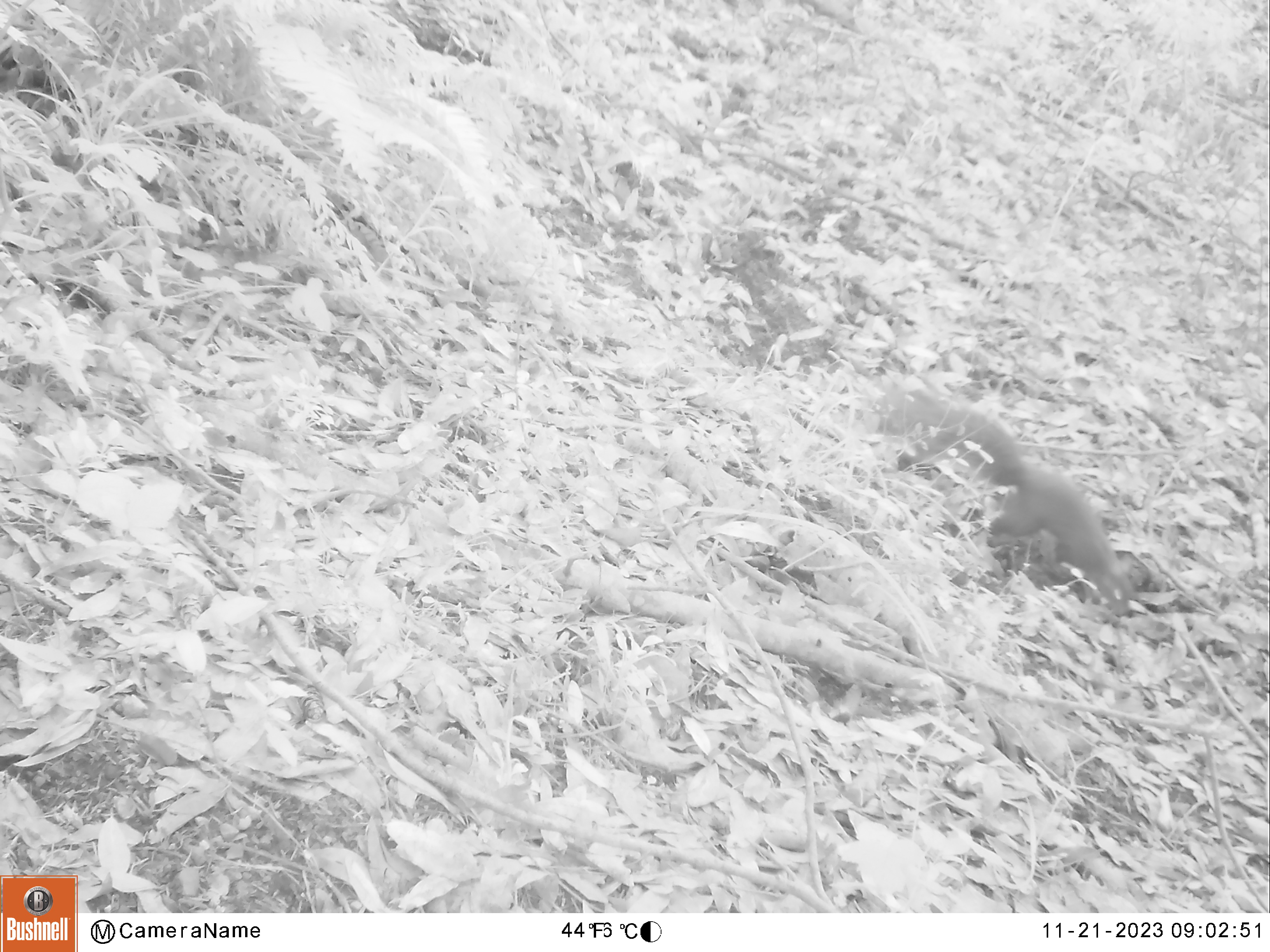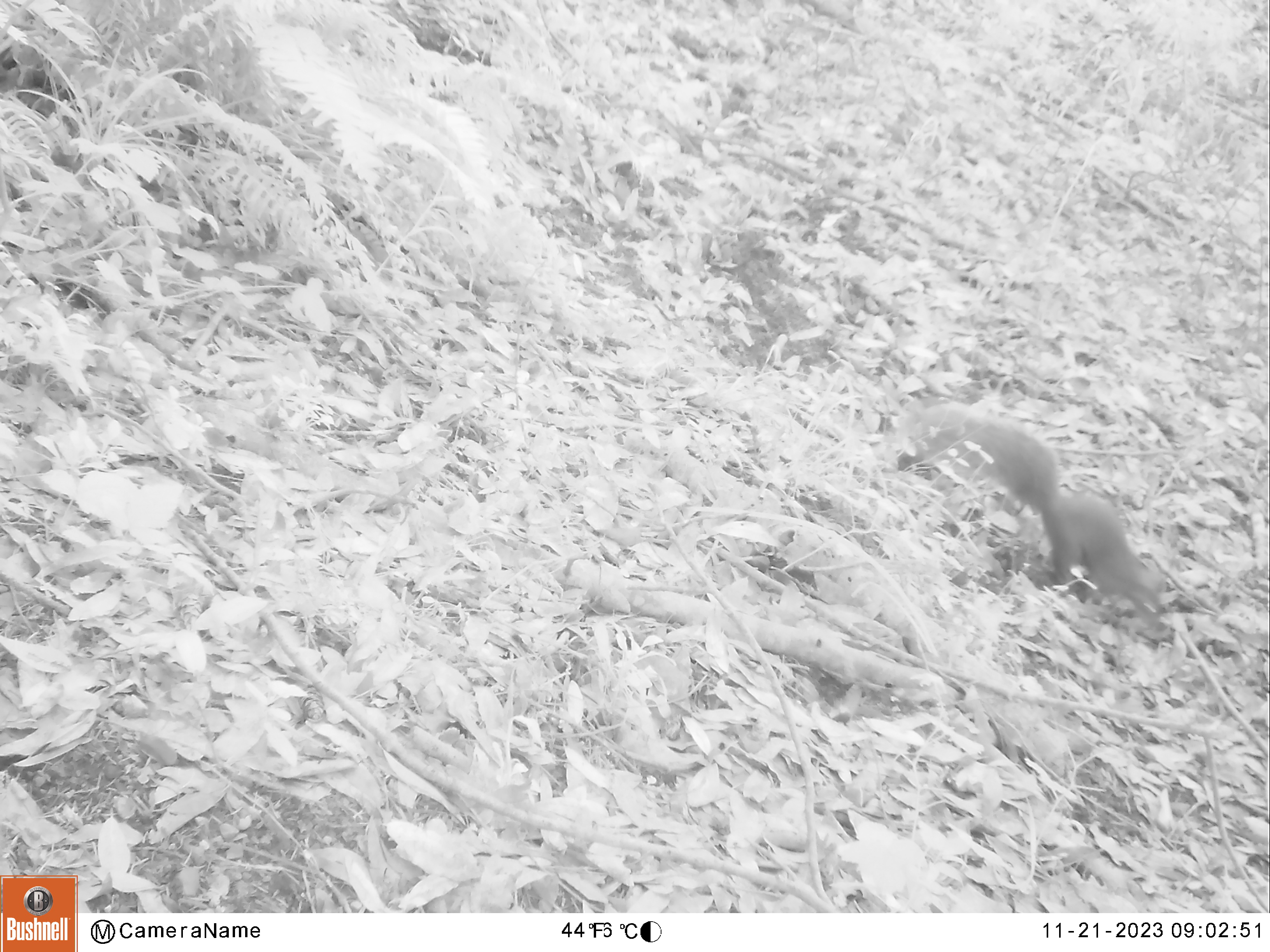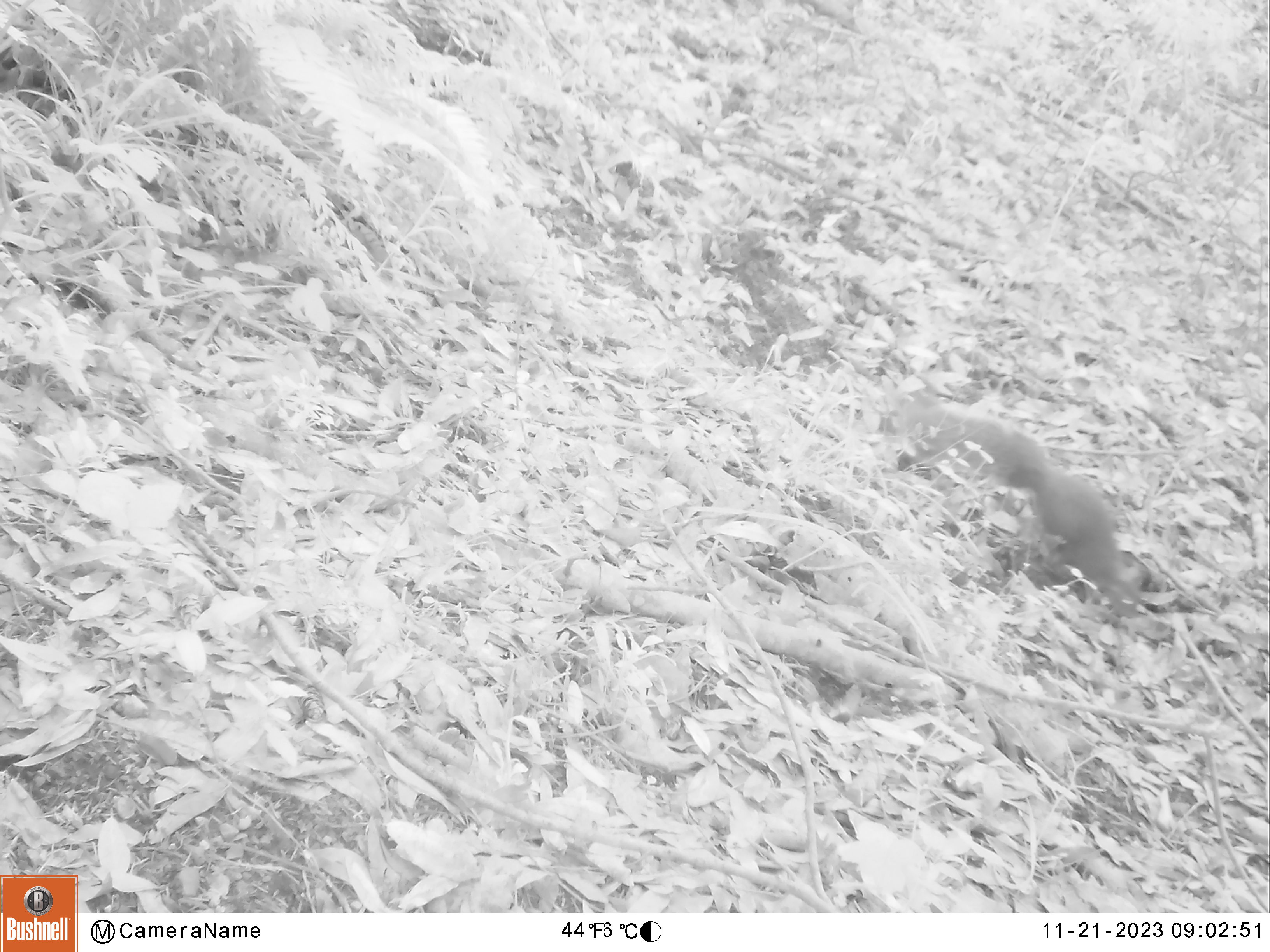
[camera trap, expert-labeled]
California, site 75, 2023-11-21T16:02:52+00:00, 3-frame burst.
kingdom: Animalia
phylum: Chordata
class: Mammalia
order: Rodentia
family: Sciuridae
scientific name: Sciuridae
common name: squirrel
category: unknown squirrel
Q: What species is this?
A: Unknown squirrel (squirrel) (Sciuridae).